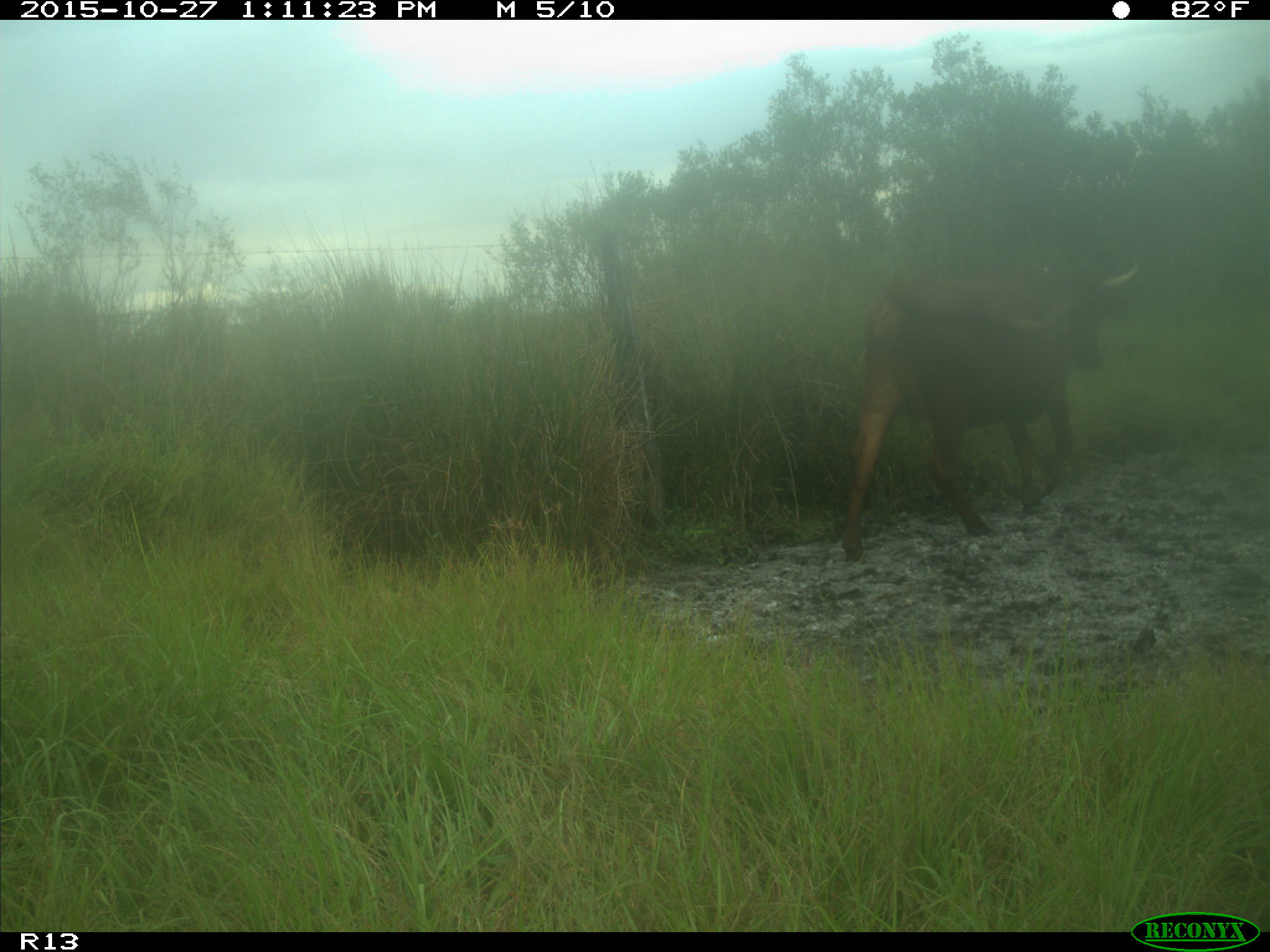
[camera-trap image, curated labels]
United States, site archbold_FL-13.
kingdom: Animalia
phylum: Chordata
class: Mammalia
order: Artiodactyla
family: Bovidae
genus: Bos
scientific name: Bos taurus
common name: domestic cow